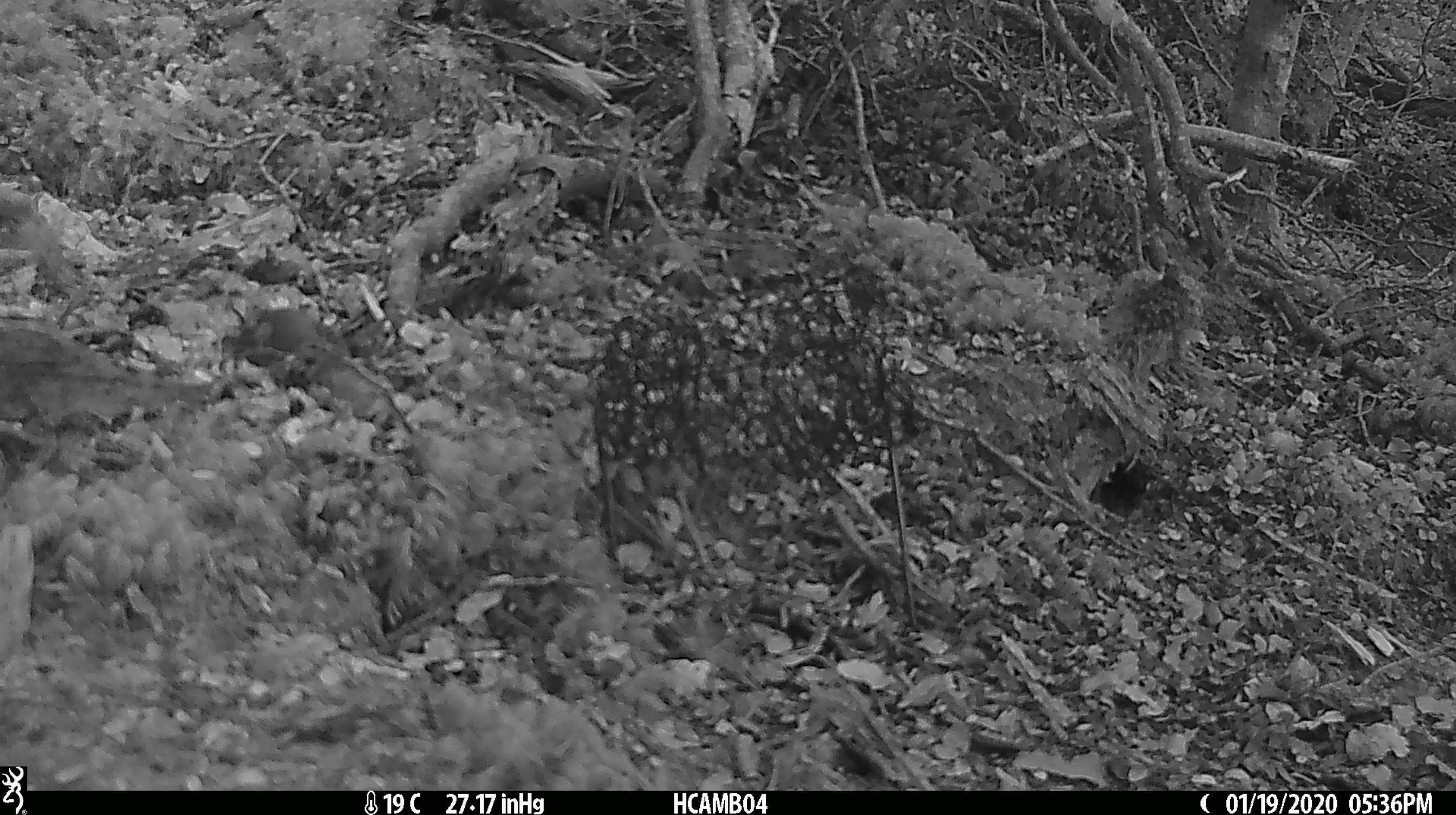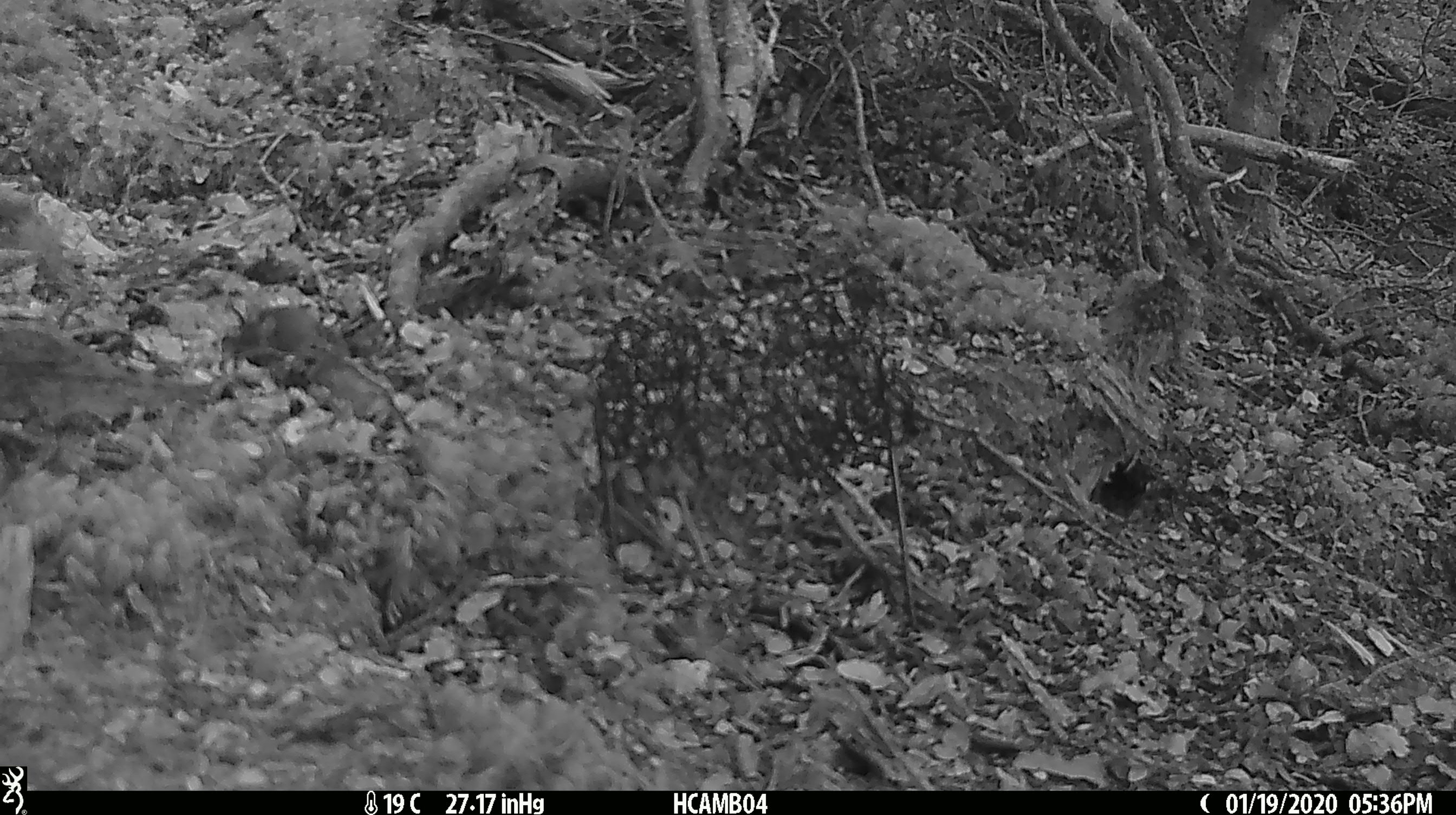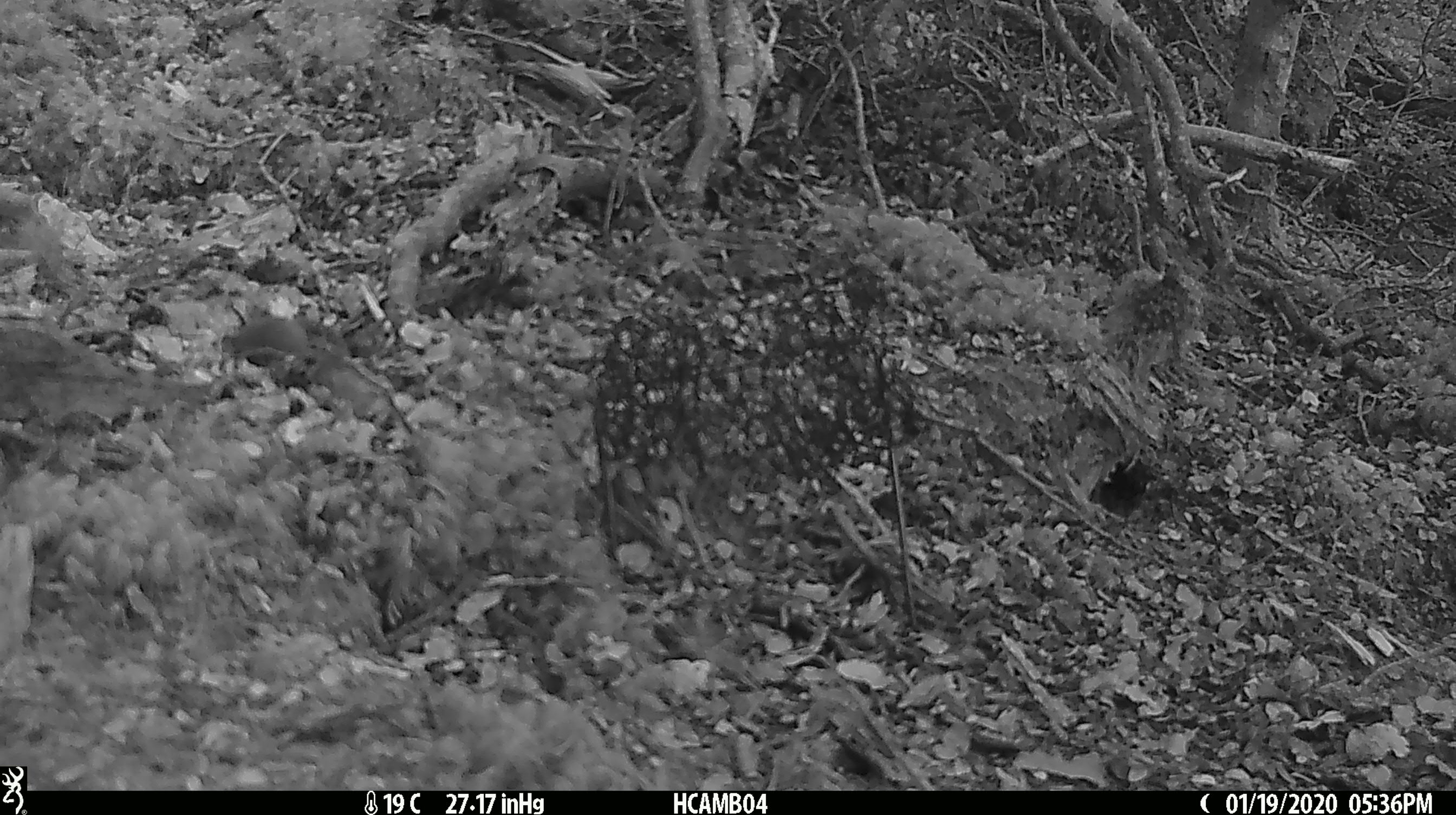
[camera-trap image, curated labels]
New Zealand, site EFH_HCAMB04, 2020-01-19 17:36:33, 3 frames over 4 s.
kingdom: Animalia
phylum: Chordata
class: Mammalia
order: Rodentia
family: Muridae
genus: Mus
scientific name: Mus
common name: mouse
Mouse (Mus).